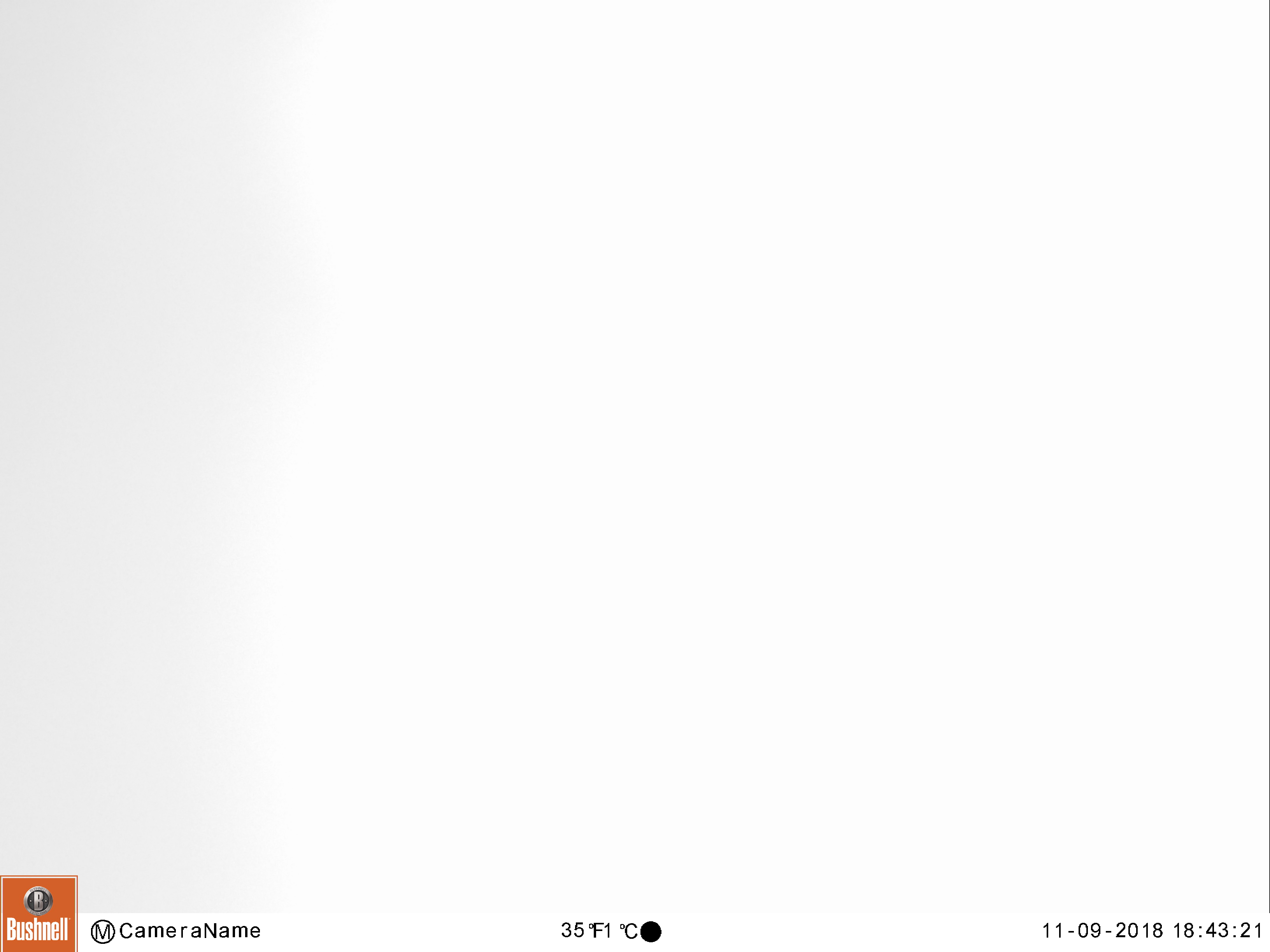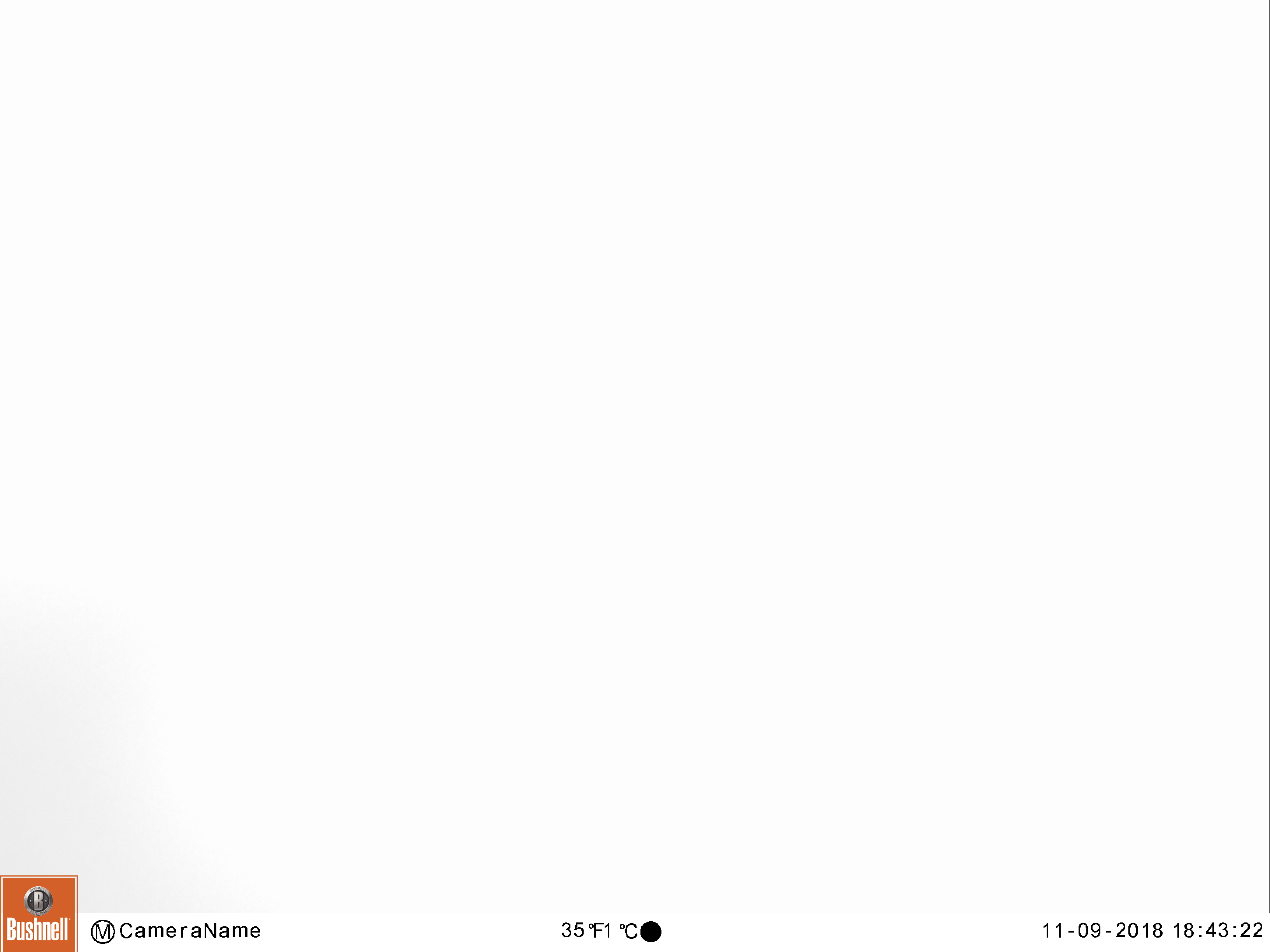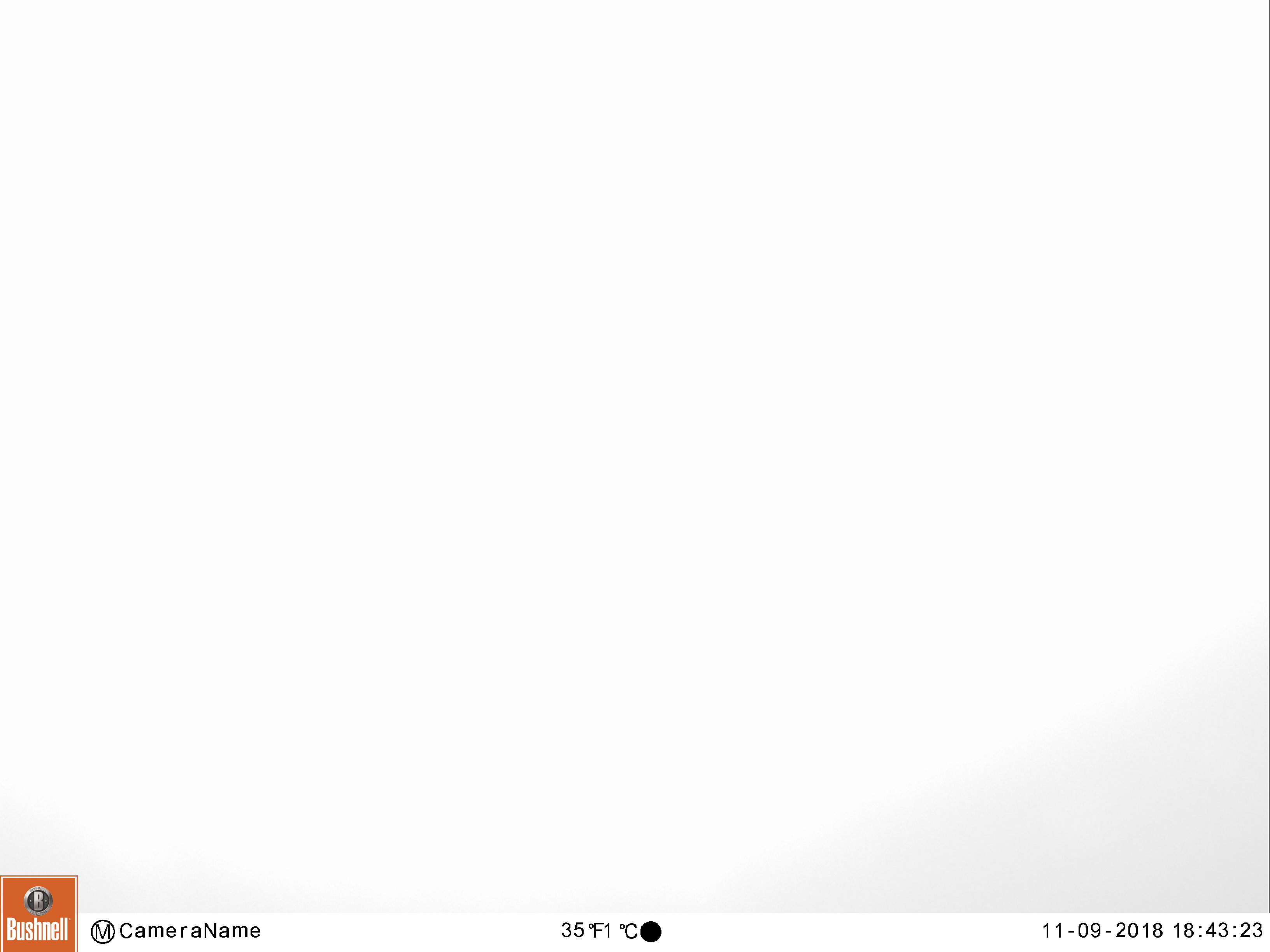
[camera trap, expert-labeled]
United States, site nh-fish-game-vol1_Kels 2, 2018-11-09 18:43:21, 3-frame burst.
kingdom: Animalia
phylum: Chordata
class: Mammalia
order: Artiodactyla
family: Cervidae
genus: Alces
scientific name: Alces alces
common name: moose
Moose (Alces alces).